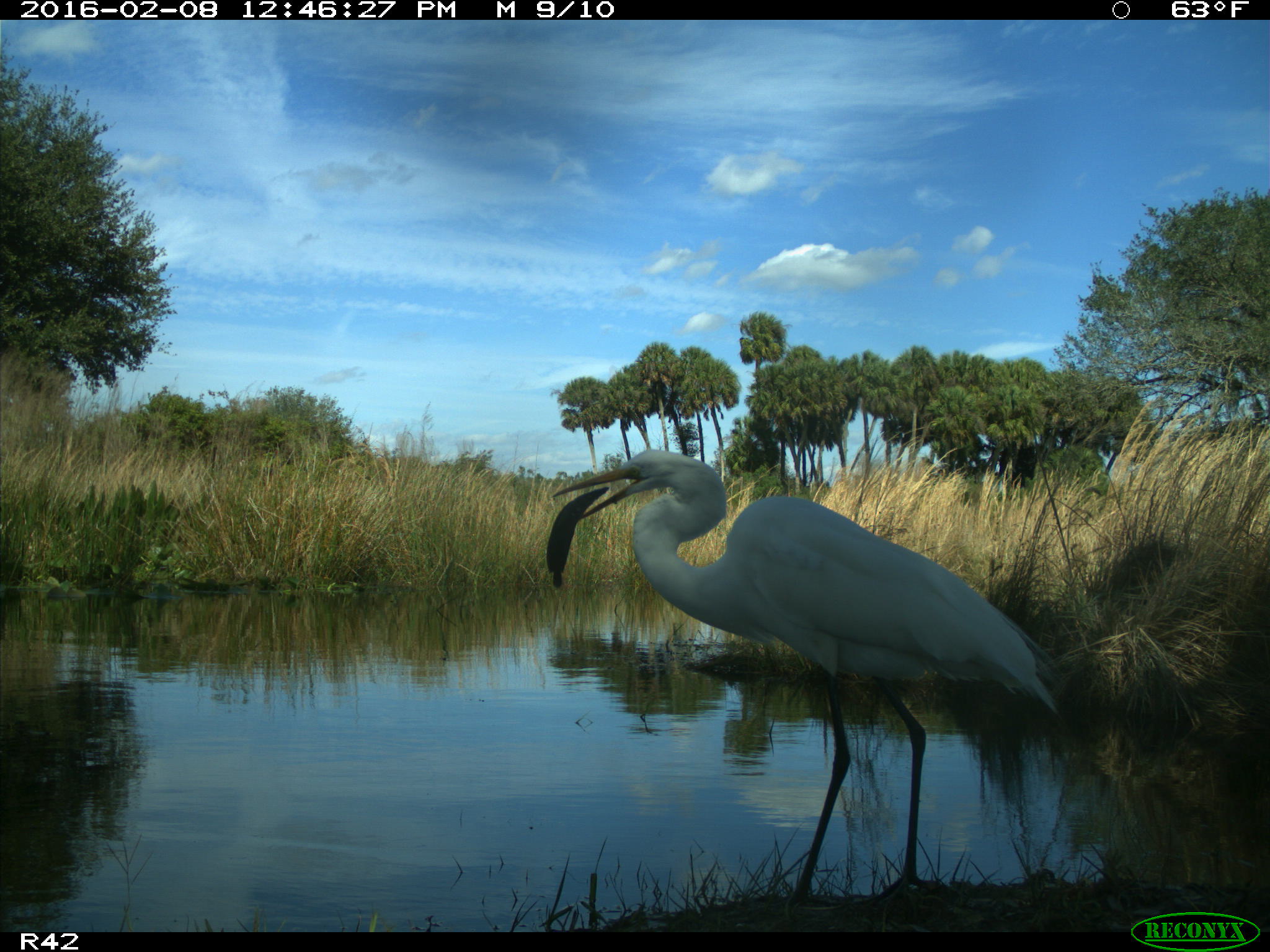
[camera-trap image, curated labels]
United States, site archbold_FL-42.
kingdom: Animalia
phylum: Chordata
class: Aves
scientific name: Aves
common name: birds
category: unidentified bird